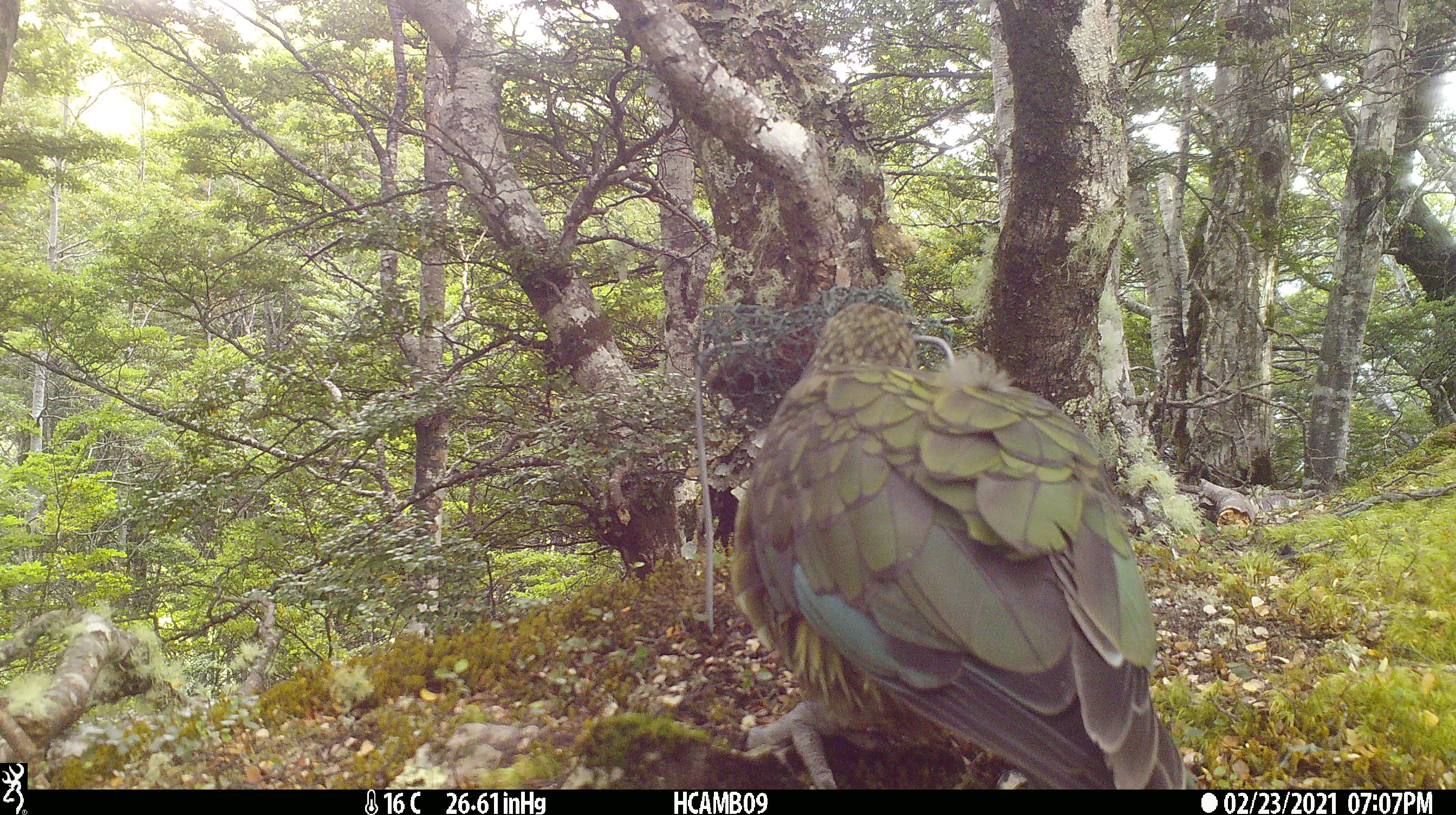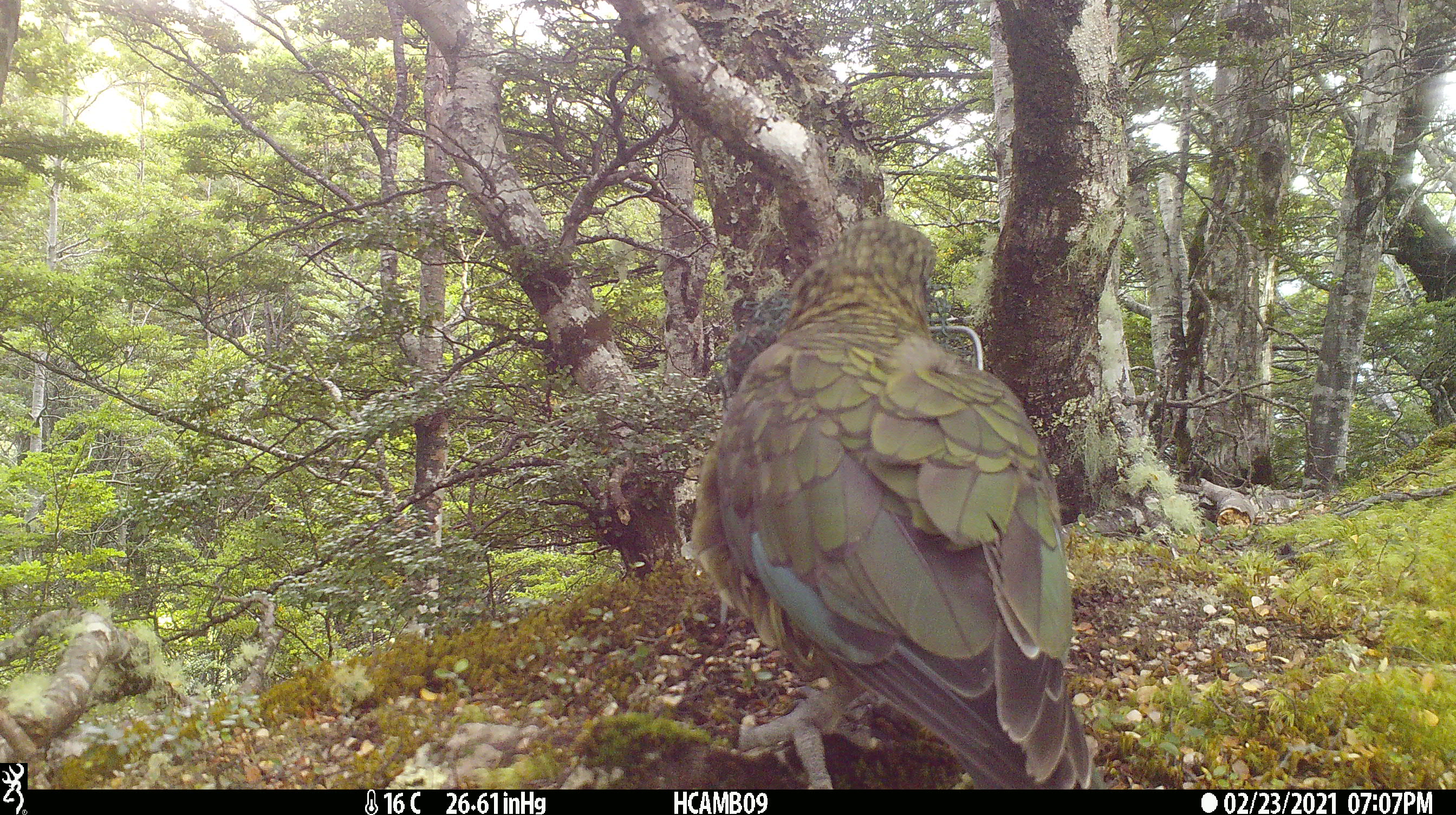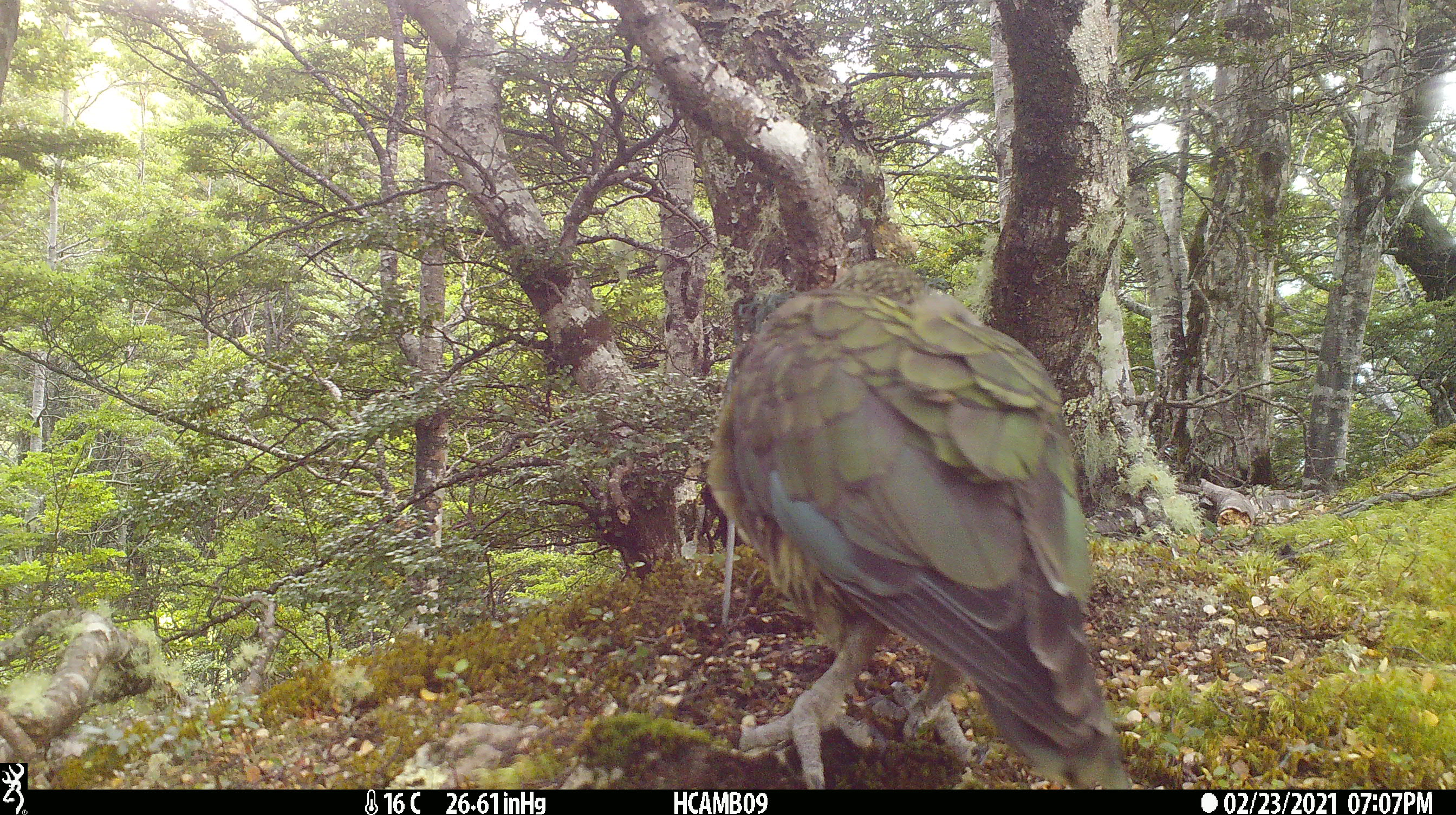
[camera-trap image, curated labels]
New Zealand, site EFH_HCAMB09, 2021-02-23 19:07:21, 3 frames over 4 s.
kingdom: Animalia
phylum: Chordata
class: Aves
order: Psittaciformes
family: Strigopidae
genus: Nestor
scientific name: Nestor notabilis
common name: kea